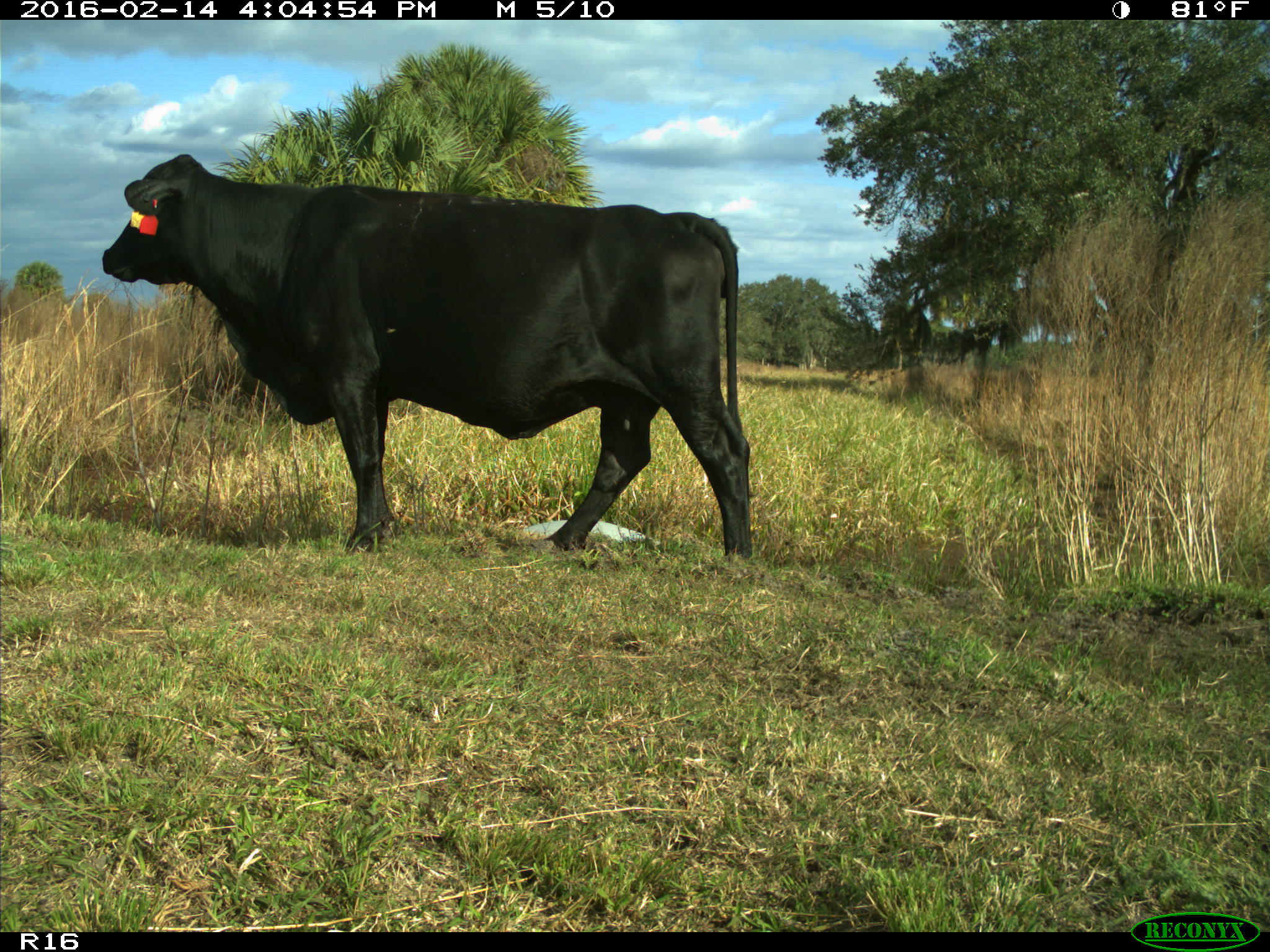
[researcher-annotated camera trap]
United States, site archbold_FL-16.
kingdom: Animalia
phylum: Chordata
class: Mammalia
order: Artiodactyla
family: Bovidae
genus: Bos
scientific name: Bos taurus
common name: domestic cow